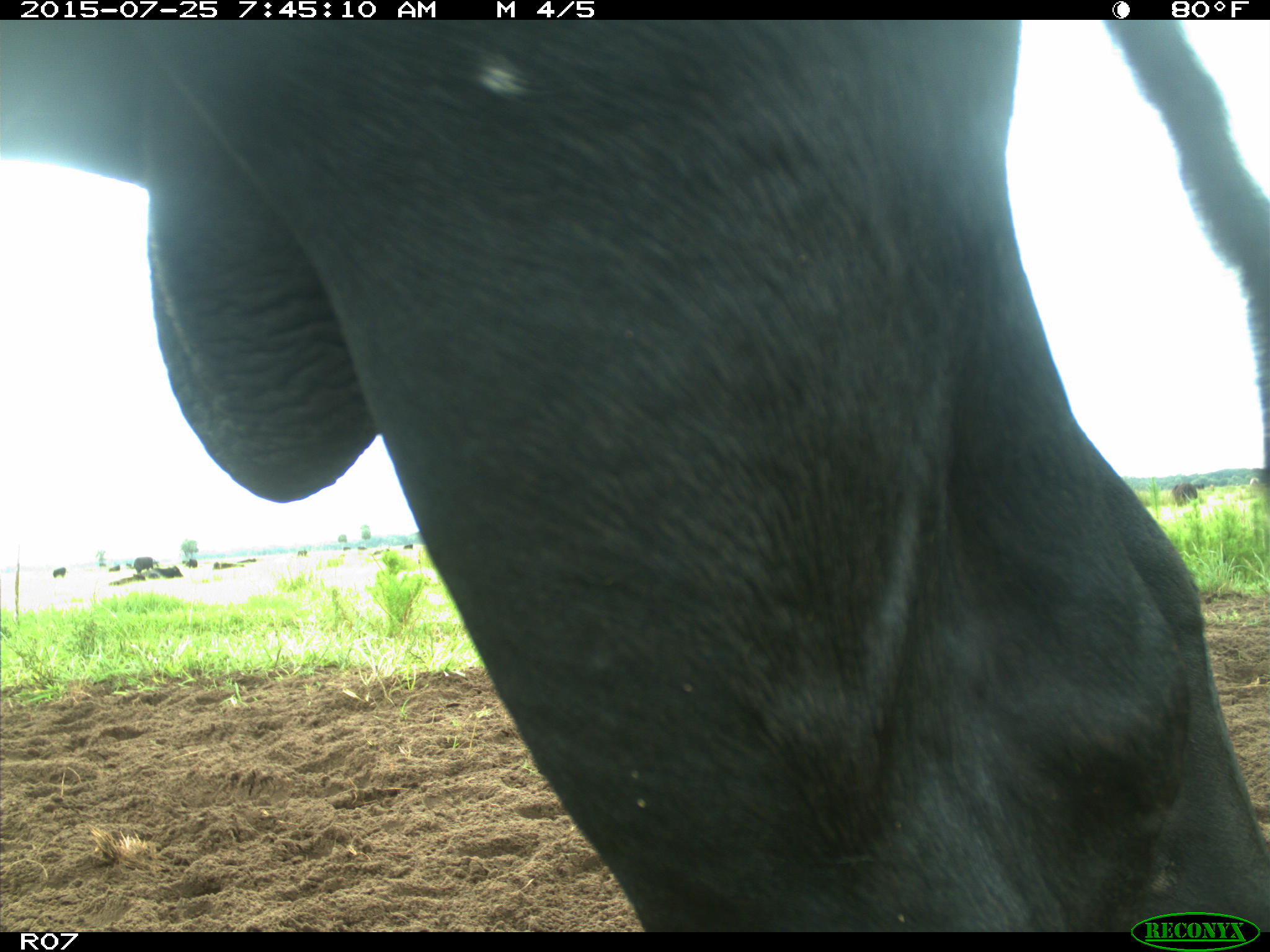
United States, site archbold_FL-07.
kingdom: Animalia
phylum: Chordata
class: Mammalia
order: Artiodactyla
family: Bovidae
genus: Bos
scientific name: Bos taurus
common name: domestic cow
Bos taurus (domestic cow).